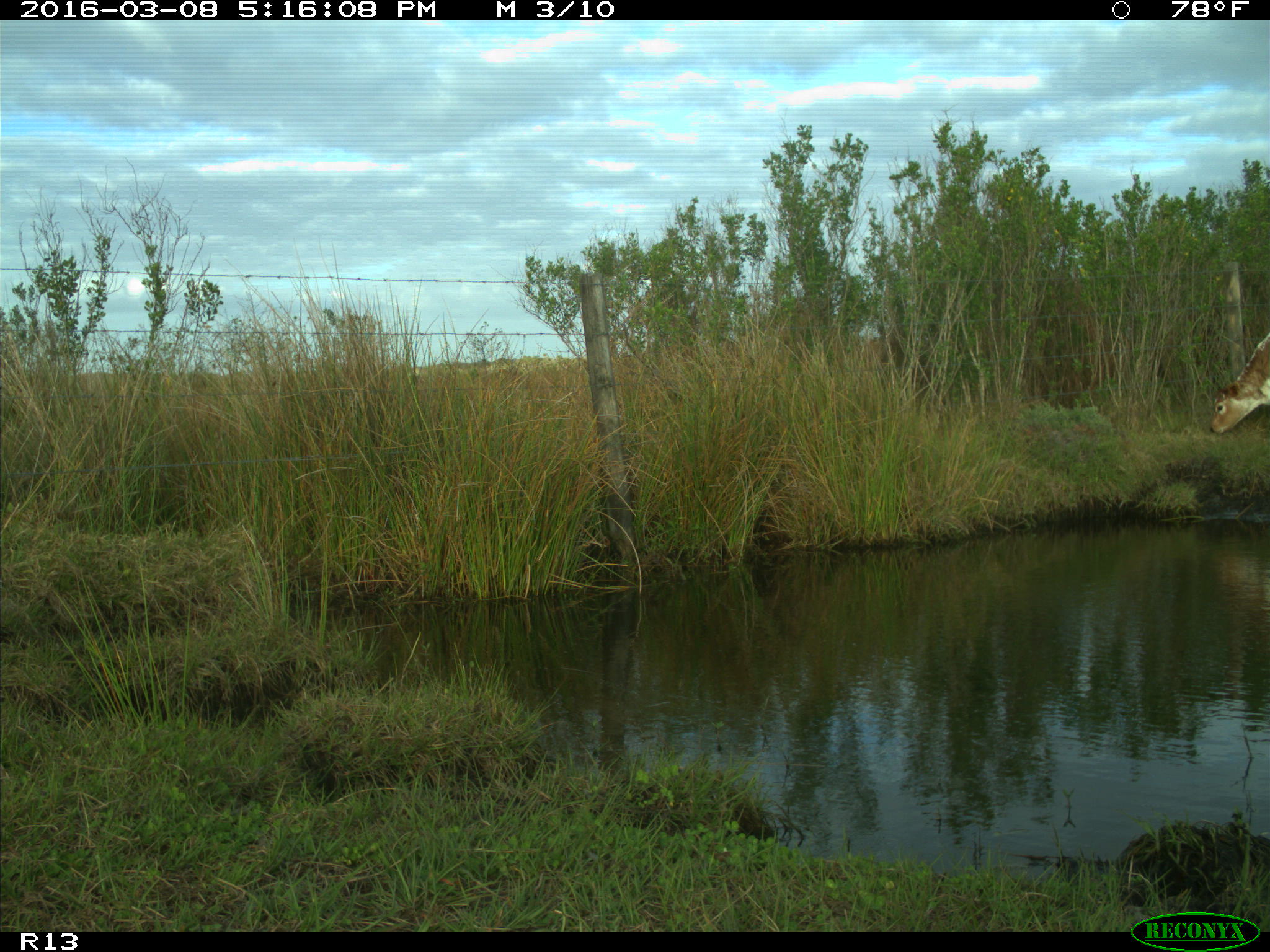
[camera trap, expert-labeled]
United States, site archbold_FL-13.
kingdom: Animalia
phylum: Chordata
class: Mammalia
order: Artiodactyla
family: Bovidae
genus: Bos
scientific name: Bos taurus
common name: domestic cow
Bos taurus (domestic cow).